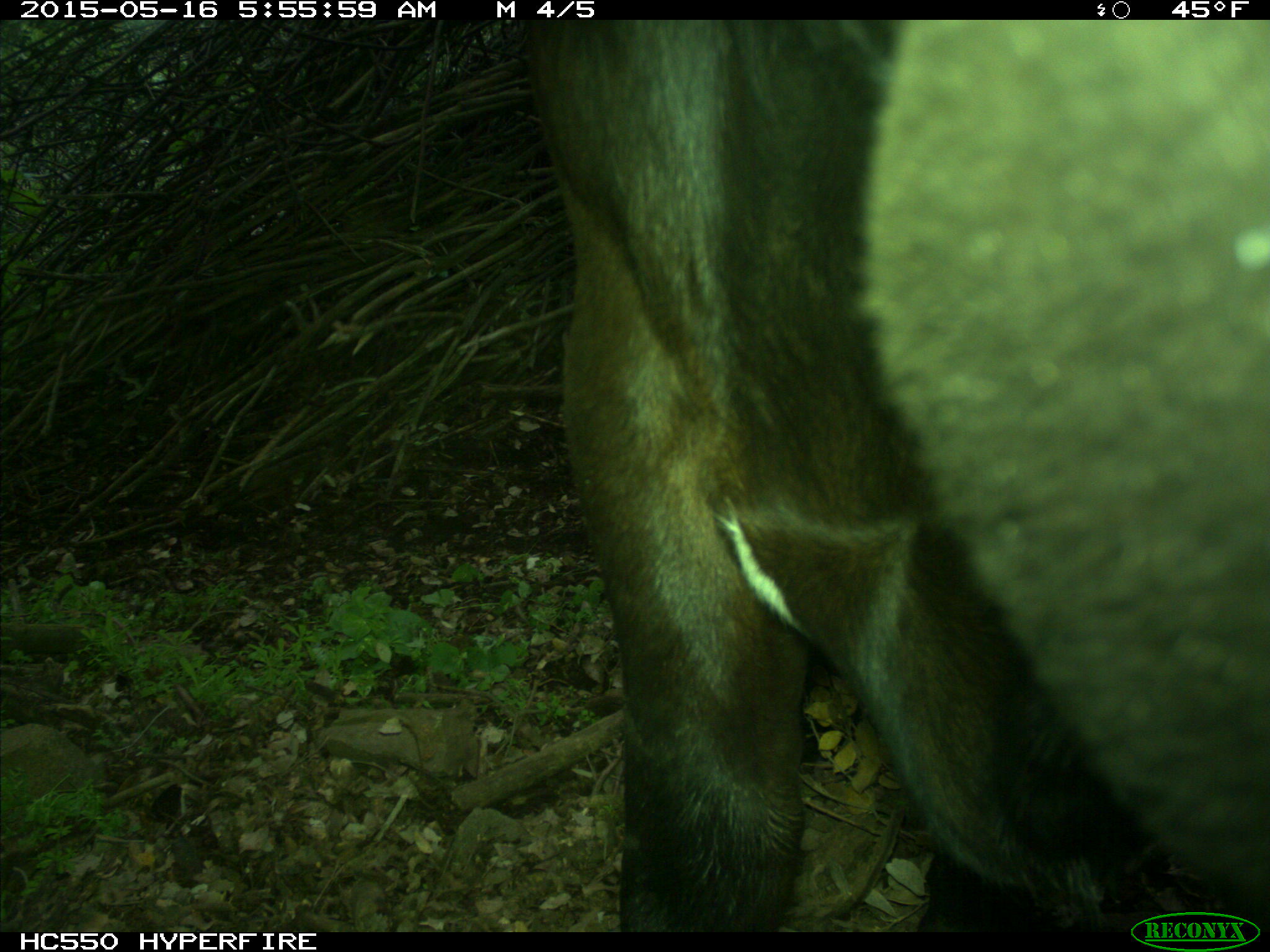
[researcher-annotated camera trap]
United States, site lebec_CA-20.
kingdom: Animalia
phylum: Chordata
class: Mammalia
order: Artiodactyla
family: Bovidae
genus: Bos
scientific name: Bos taurus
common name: domestic cow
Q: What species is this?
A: Bos taurus (domestic cow).